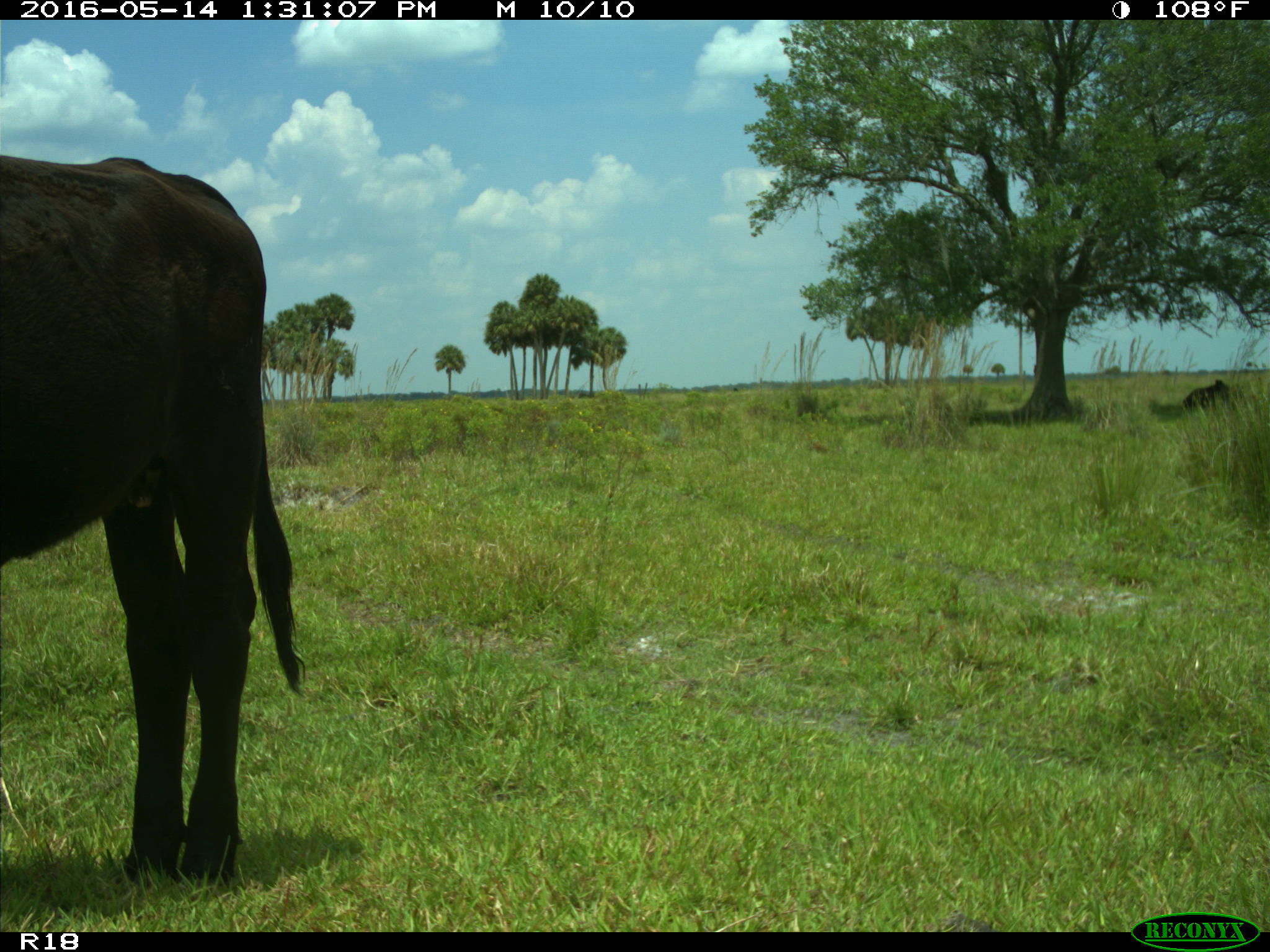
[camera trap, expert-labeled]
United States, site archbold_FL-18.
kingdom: Animalia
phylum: Chordata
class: Mammalia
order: Artiodactyla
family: Bovidae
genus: Bos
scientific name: Bos taurus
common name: domestic cow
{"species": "Bos taurus (domestic cow)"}